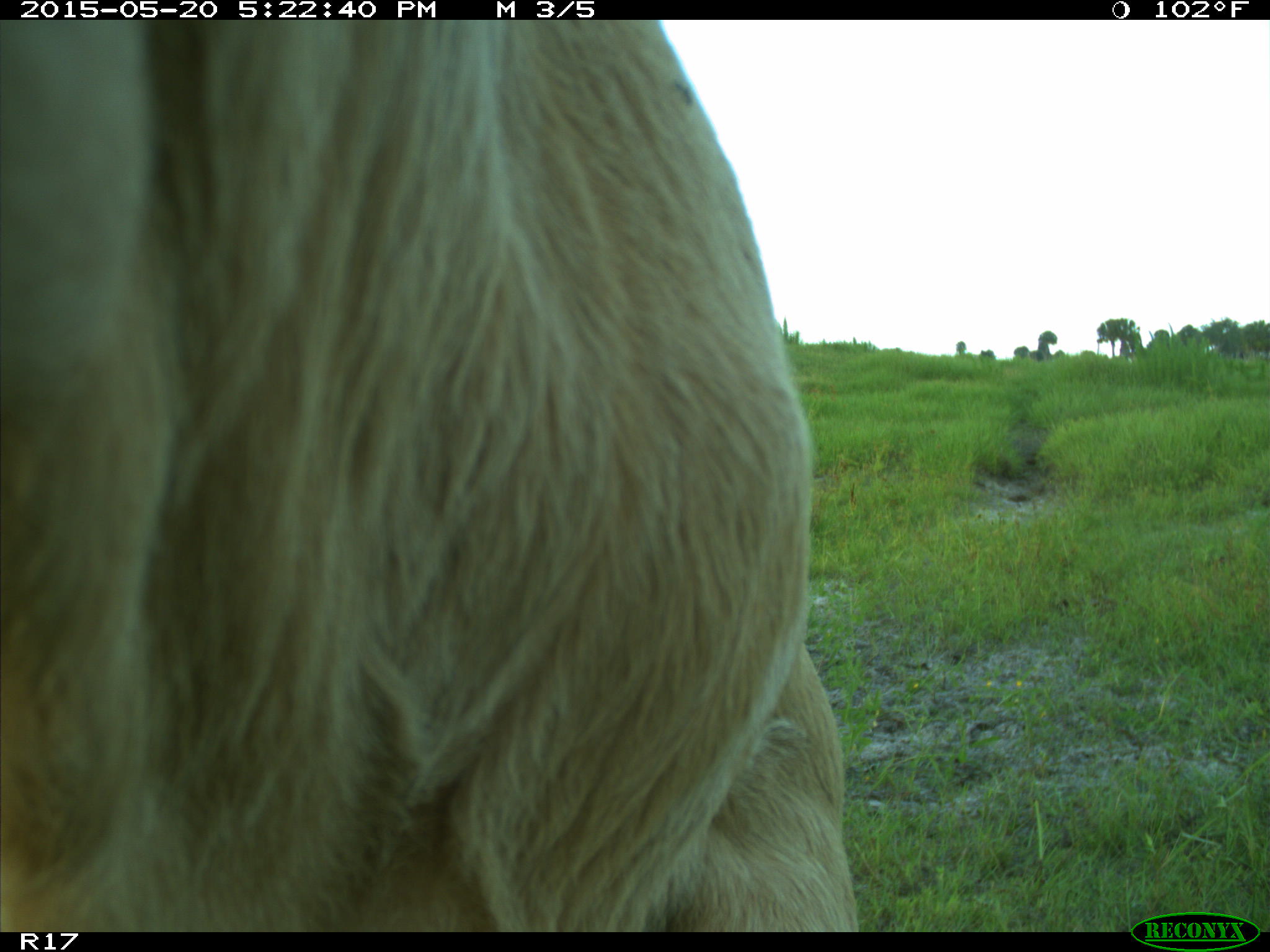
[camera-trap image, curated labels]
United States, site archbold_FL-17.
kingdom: Animalia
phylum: Chordata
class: Mammalia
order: Artiodactyla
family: Bovidae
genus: Bos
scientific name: Bos taurus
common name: domestic cow